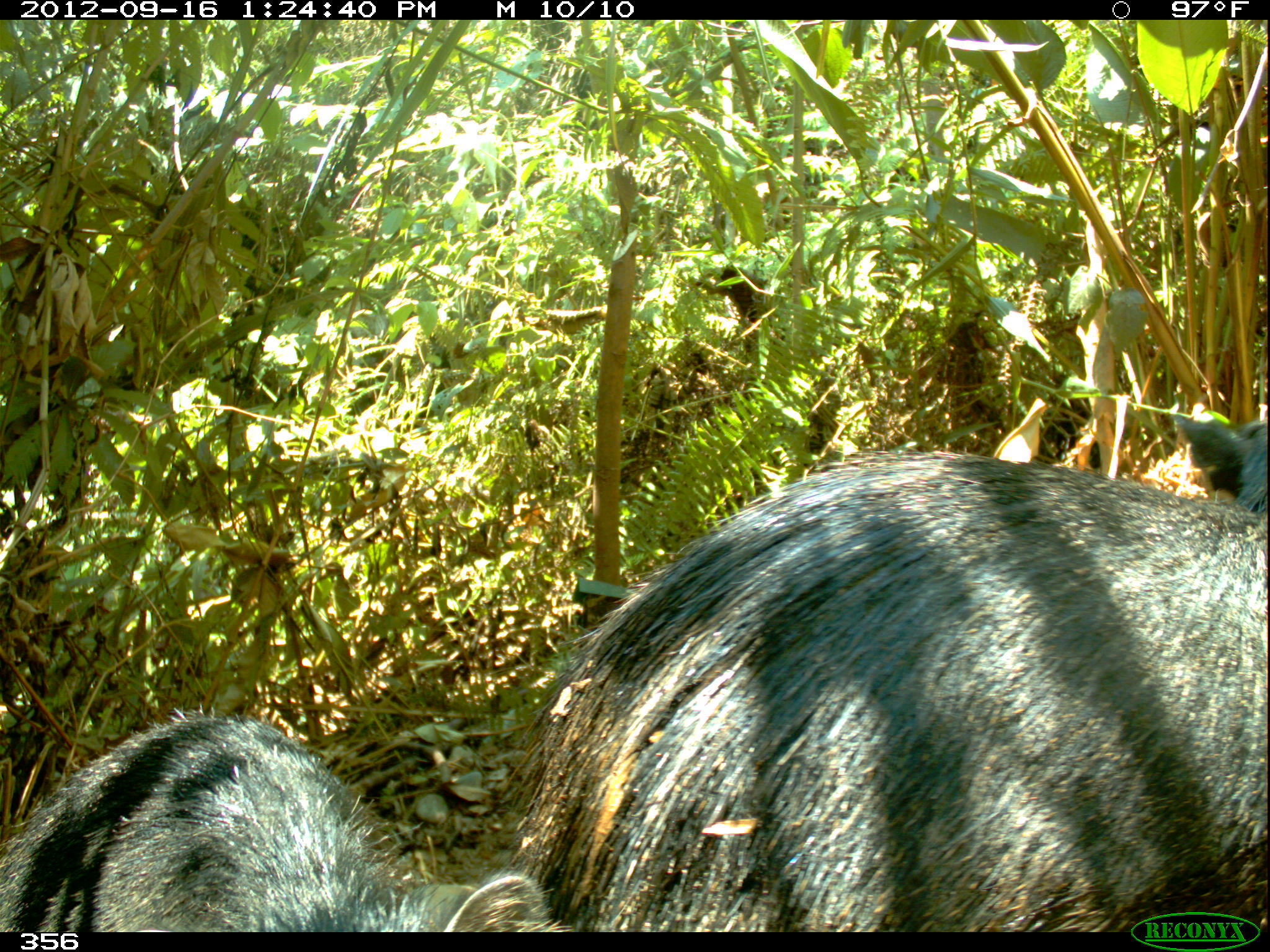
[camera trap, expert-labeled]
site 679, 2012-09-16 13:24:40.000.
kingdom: Animalia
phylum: Chordata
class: Mammalia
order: Artiodactyla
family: Tayassuidae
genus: Tayassu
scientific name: Tayassu pecari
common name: white-lipped peccary